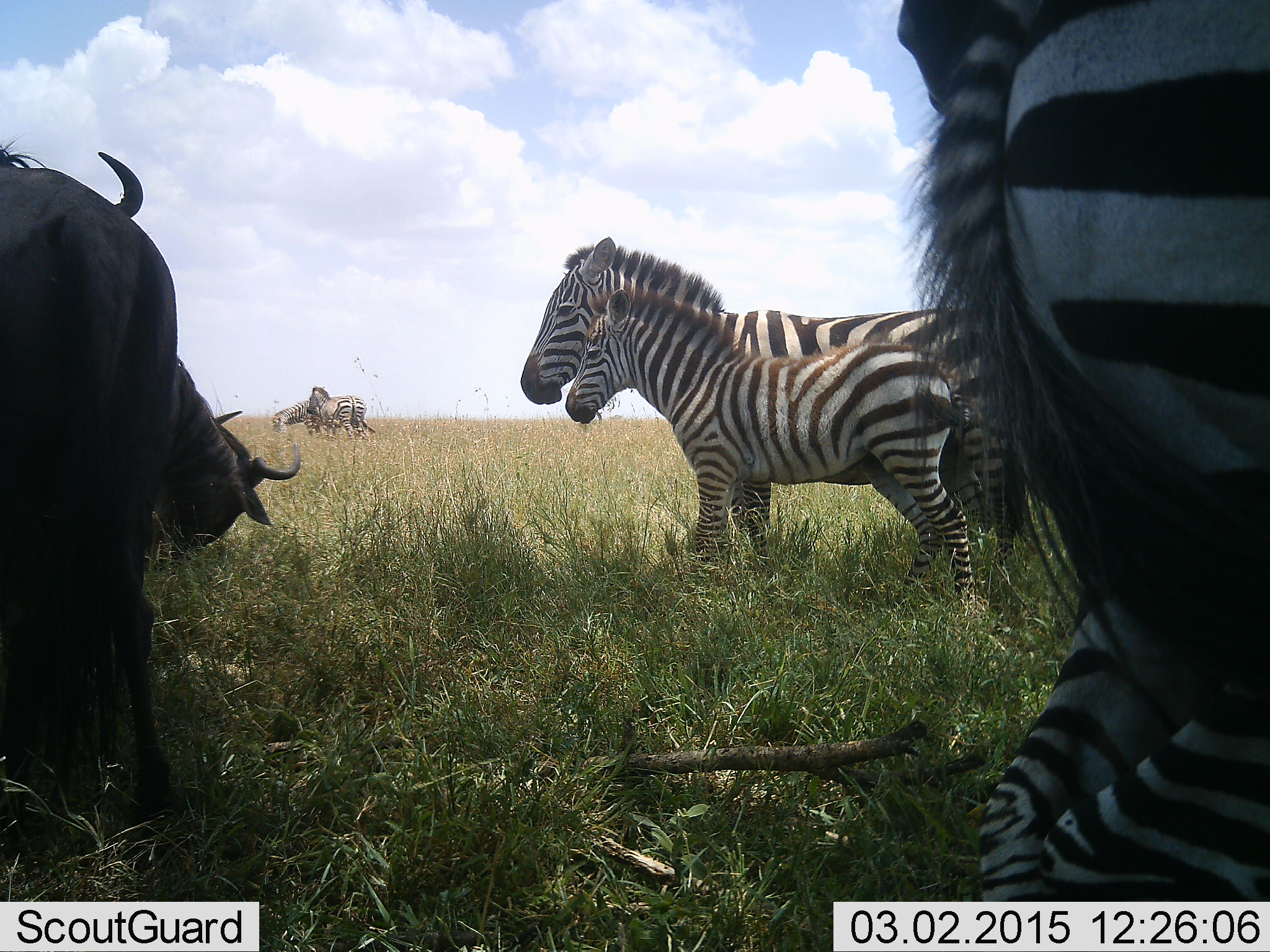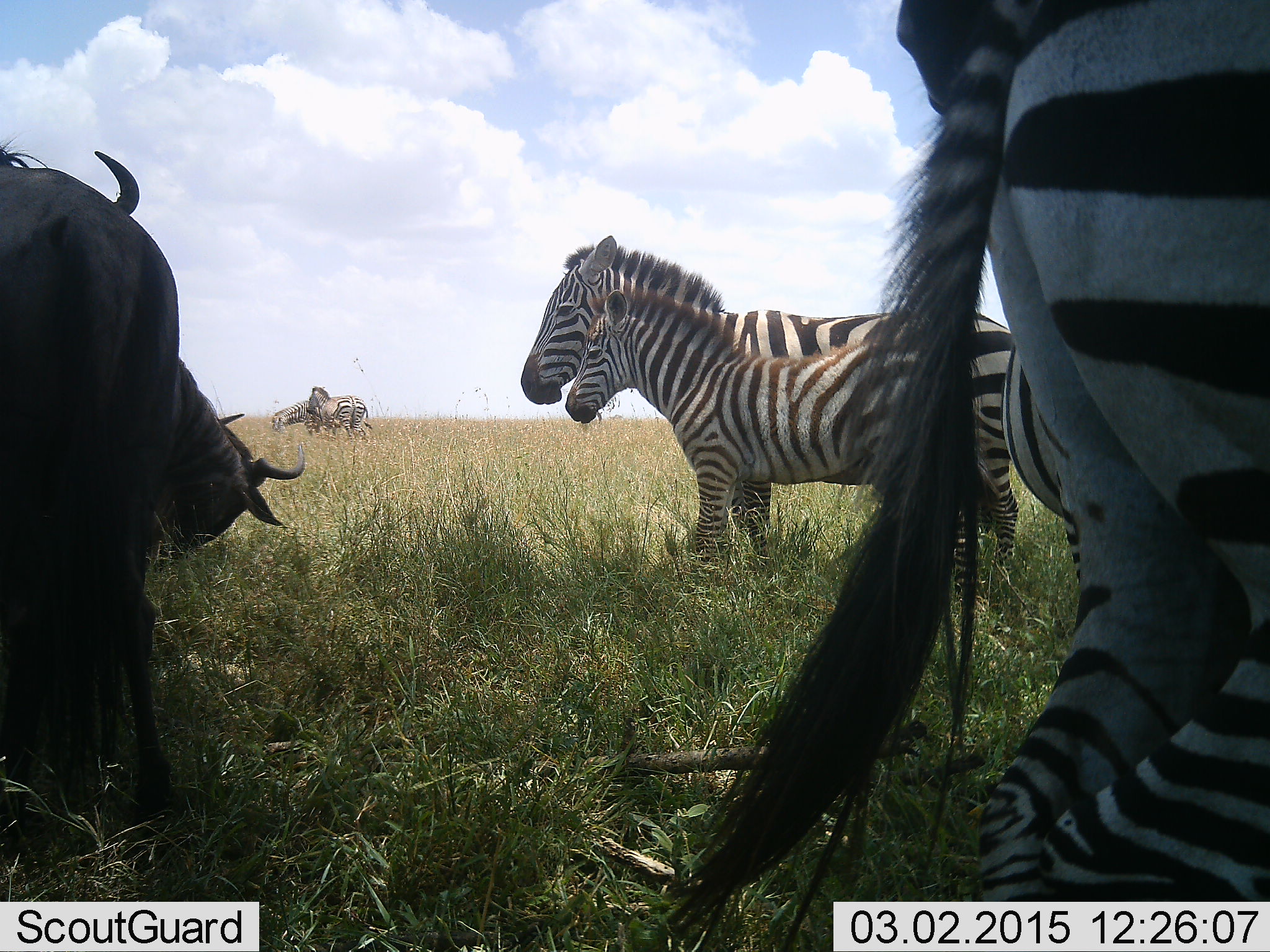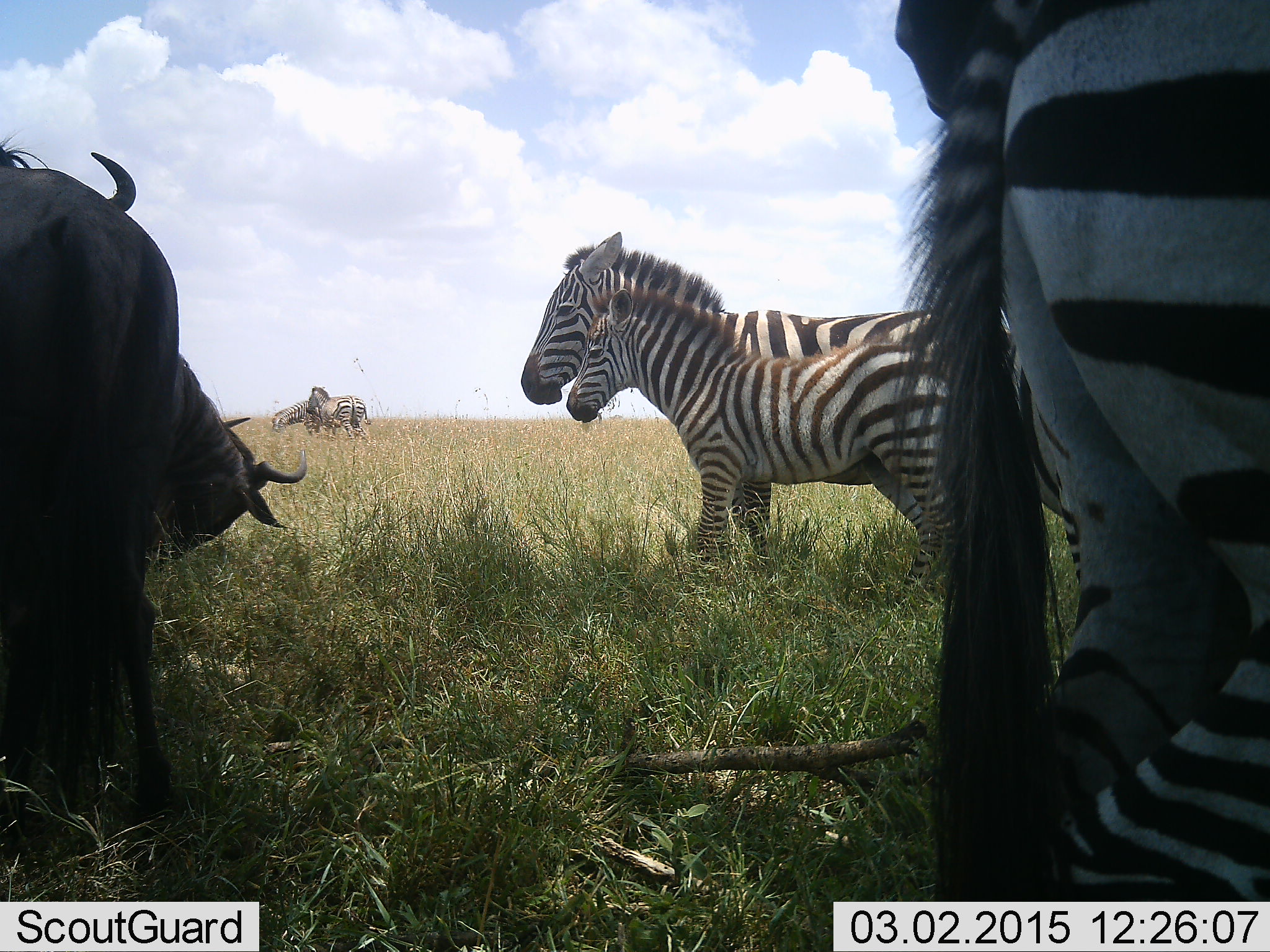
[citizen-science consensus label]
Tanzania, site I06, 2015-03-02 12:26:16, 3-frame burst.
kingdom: Animalia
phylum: Chordata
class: Mammalia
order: Artiodactyla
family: Bovidae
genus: Connochaetes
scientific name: Connochaetes taurinus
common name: blue wildebeest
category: wildebeest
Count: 2.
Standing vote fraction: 80%.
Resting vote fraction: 0%.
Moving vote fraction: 20%.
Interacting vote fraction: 0%.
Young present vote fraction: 0%.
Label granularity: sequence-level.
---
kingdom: Animalia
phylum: Chordata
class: Mammalia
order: Perissodactyla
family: Equidae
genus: Equus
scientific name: Equus quagga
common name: plains zebra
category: zebra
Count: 6.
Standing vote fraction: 82%.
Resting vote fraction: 0%.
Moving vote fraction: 18%.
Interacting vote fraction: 0%.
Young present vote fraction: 45%.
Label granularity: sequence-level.